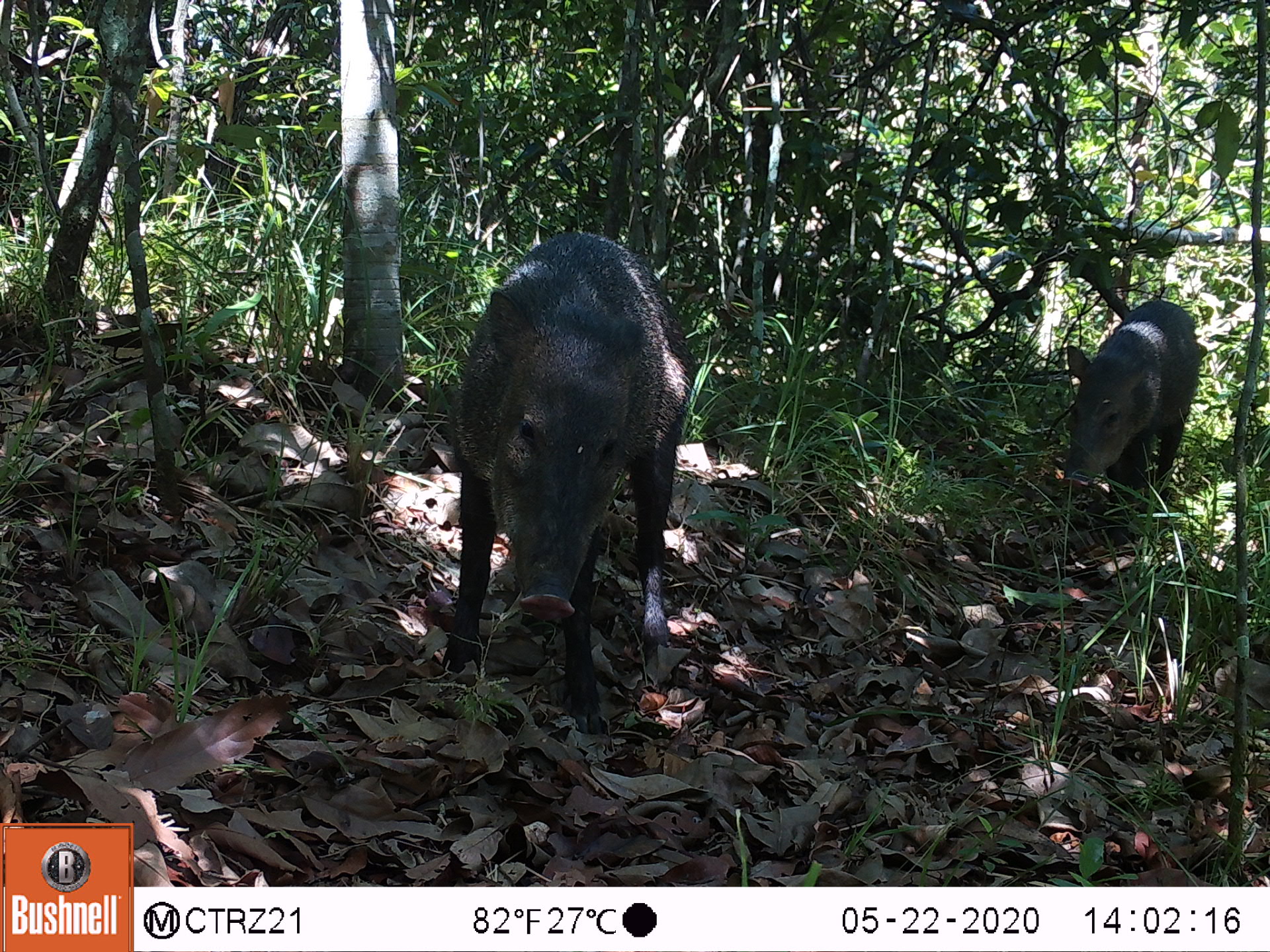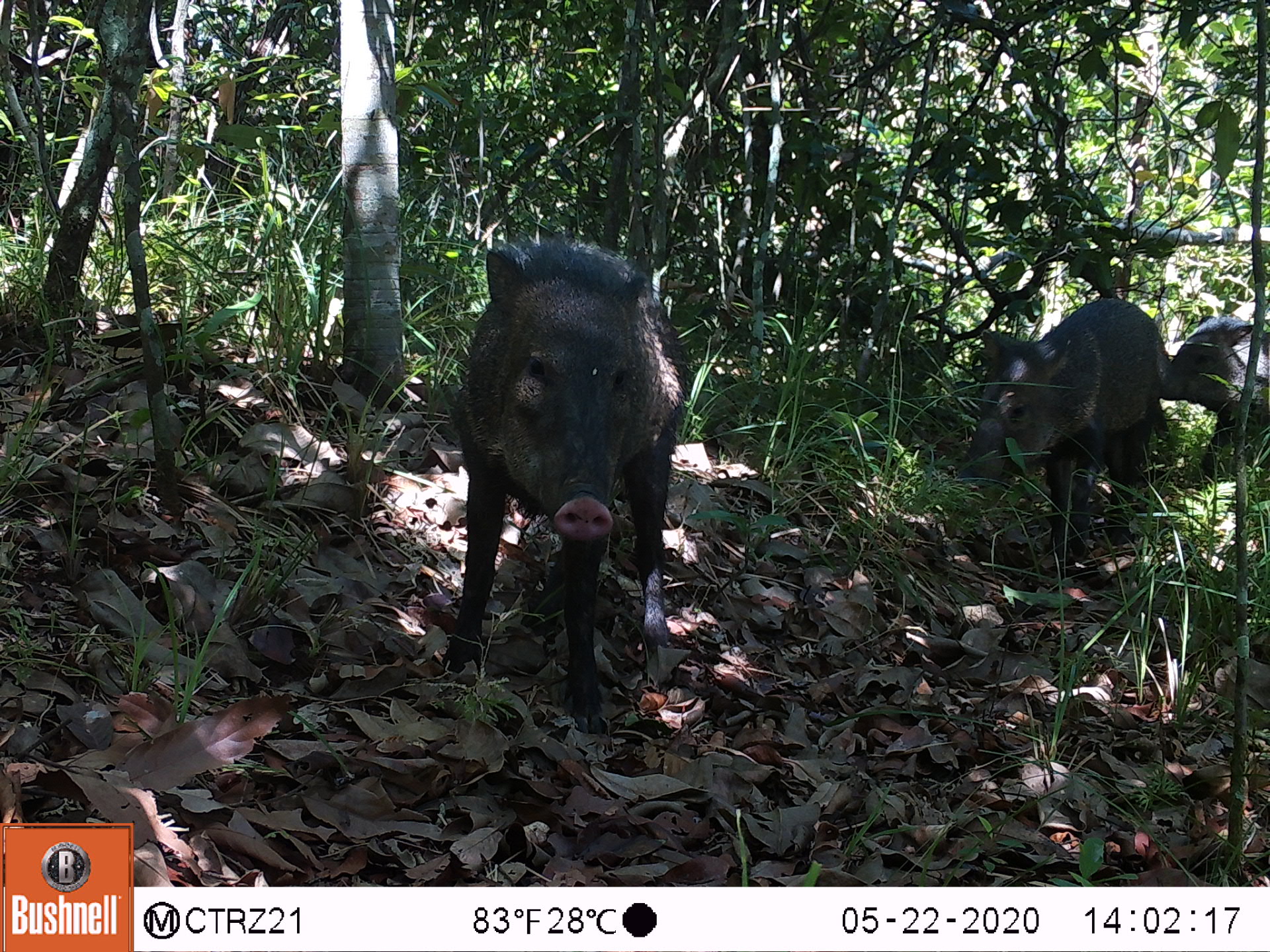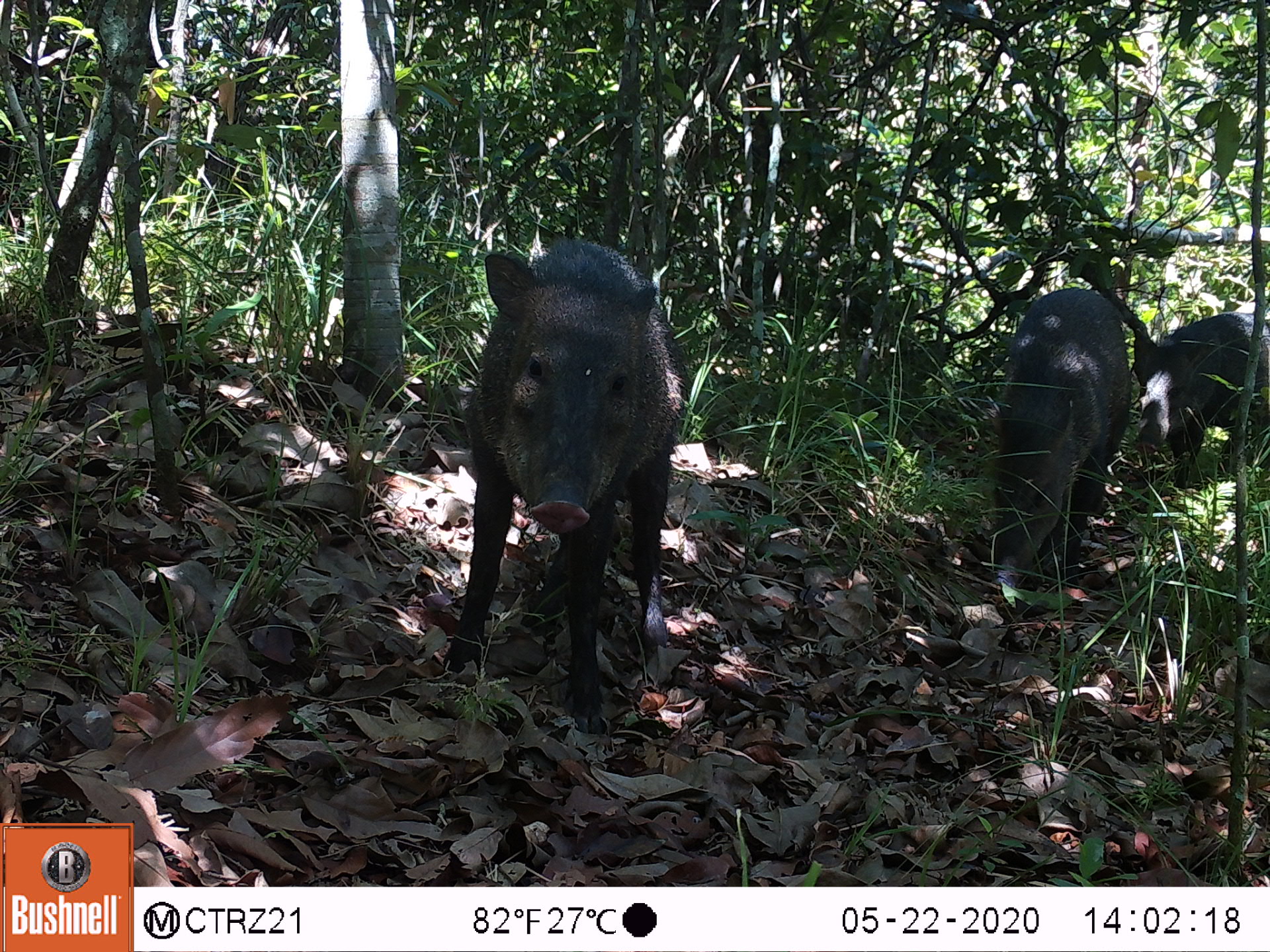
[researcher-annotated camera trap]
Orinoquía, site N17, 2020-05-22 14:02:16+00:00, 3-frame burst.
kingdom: Animalia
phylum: Chordata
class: Mammalia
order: Artiodactyla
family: Tayassuidae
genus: Pecari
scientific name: Pecari tajacu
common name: collared peccary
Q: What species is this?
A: Collared peccary (Pecari tajacu).